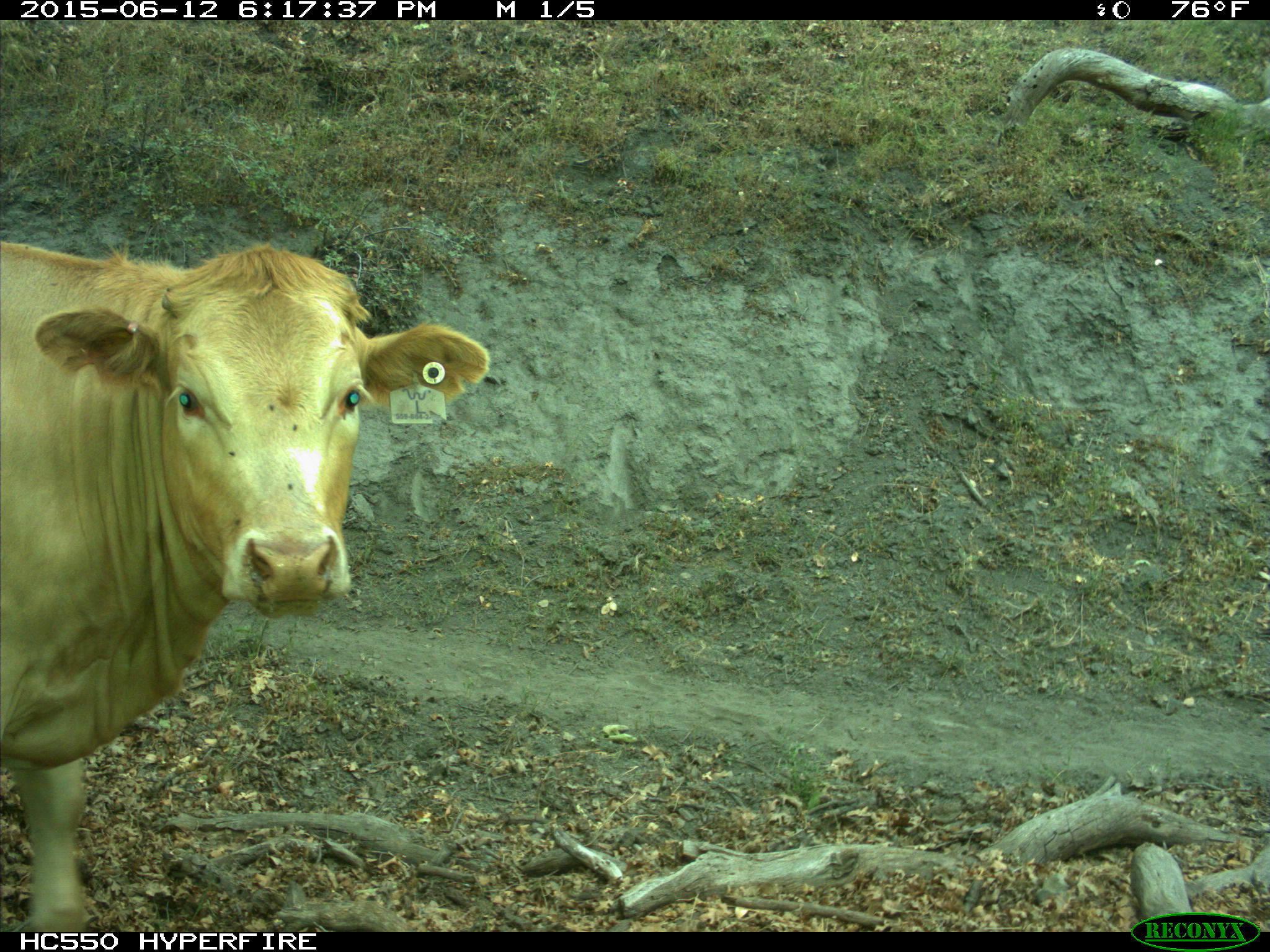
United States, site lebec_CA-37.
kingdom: Animalia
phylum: Chordata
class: Mammalia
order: Artiodactyla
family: Bovidae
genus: Bos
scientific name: Bos taurus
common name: domestic cow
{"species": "Bos taurus (domestic cow)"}